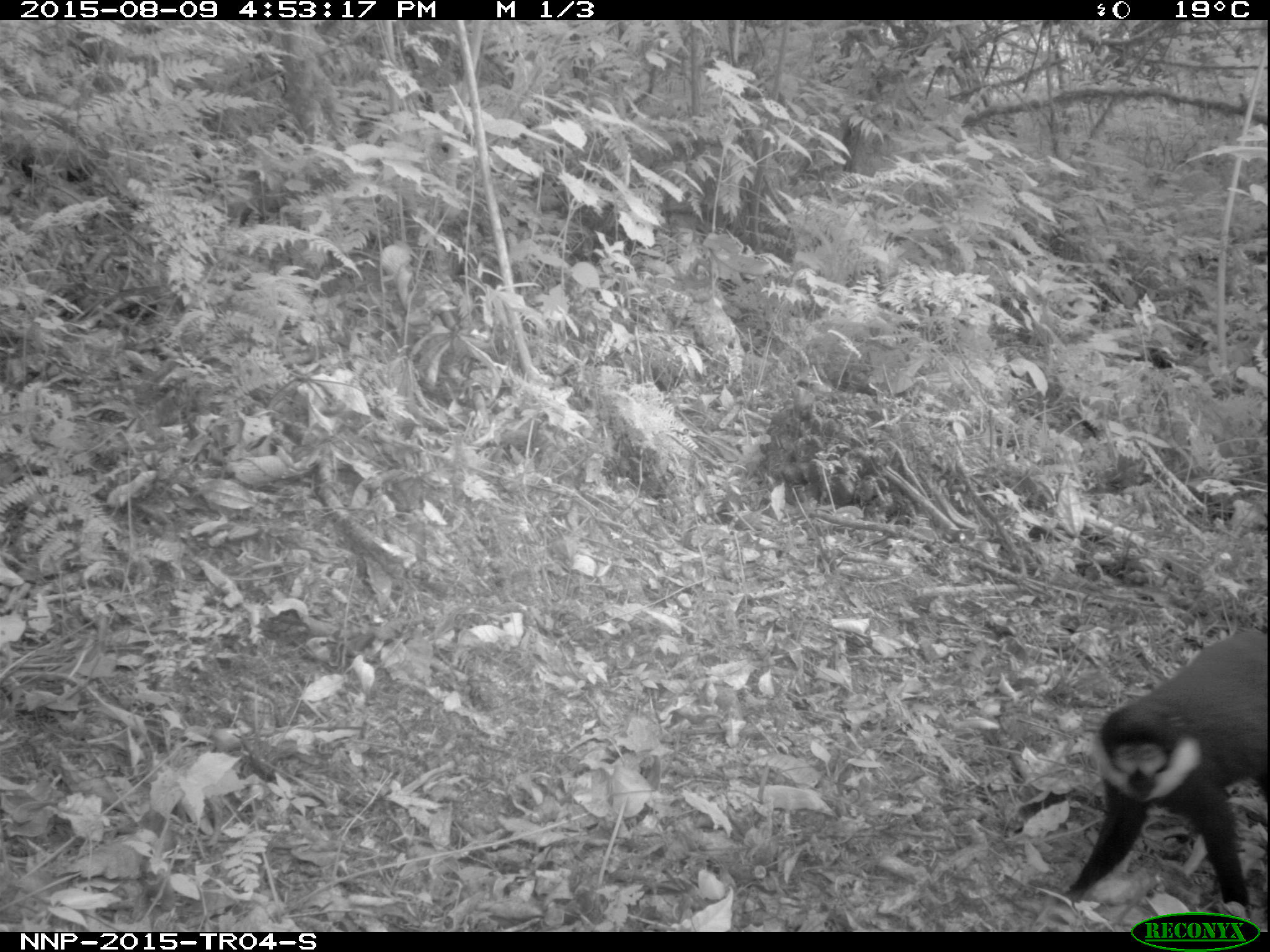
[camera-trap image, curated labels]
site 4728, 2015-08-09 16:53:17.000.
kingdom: Animalia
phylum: Chordata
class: Mammalia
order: Primates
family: Cercopithecidae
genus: Allochrocebus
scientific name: Allochrocebus lhoesti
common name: l'hoest's monkey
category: cercopithecus lhoesti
Cercopithecus lhoesti (l'hoest's monkey) (Allochrocebus lhoesti), count 1.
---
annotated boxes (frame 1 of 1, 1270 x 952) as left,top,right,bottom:
cercopithecus lhoesti: 1062,624,1266,931